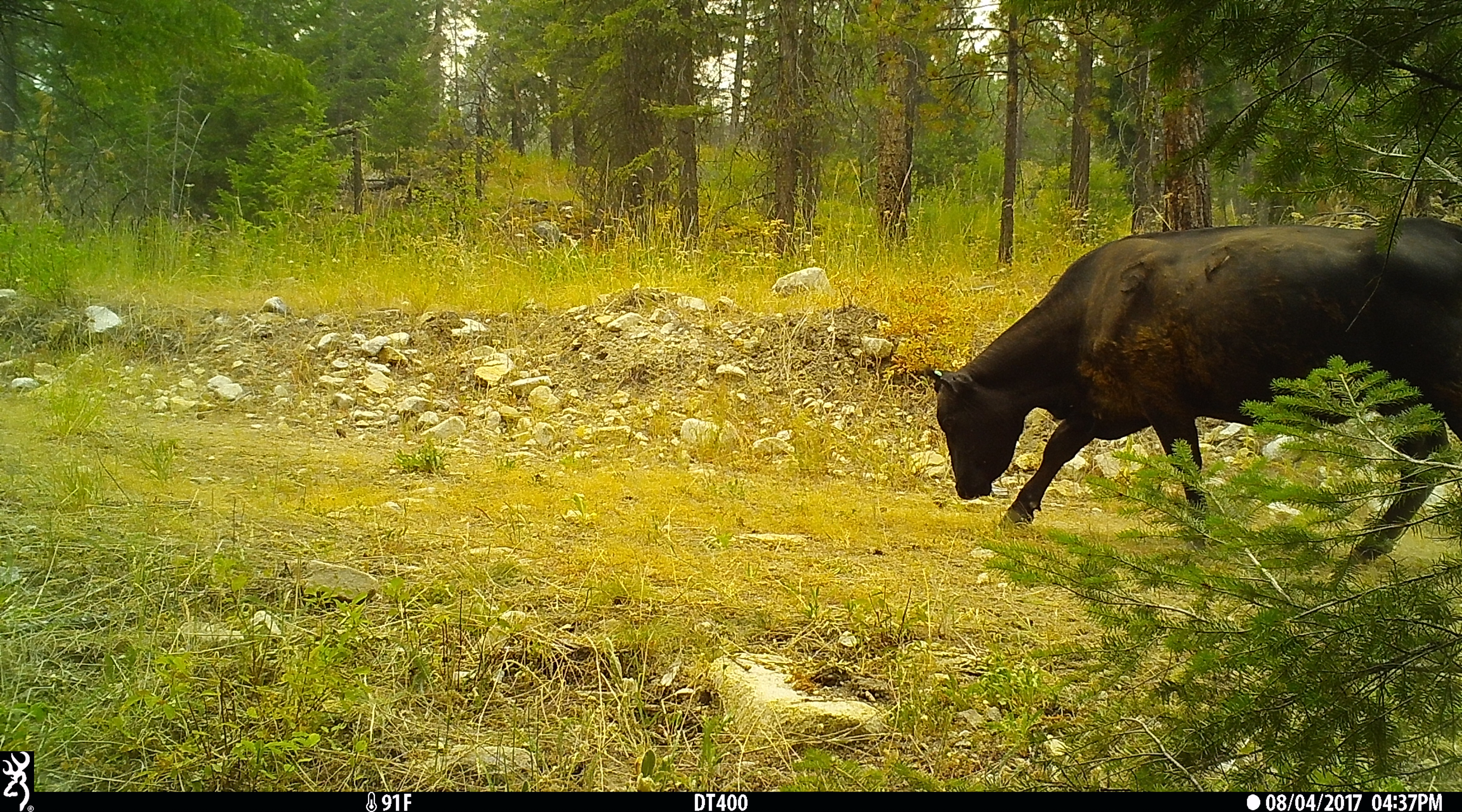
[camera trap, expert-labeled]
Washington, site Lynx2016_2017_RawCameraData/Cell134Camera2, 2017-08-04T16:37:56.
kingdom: Animalia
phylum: Chordata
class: Mammalia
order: Artiodactyla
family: Bovidae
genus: Bos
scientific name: Bos taurus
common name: domestic cattle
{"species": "domestic cattle (Bos taurus)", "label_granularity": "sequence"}